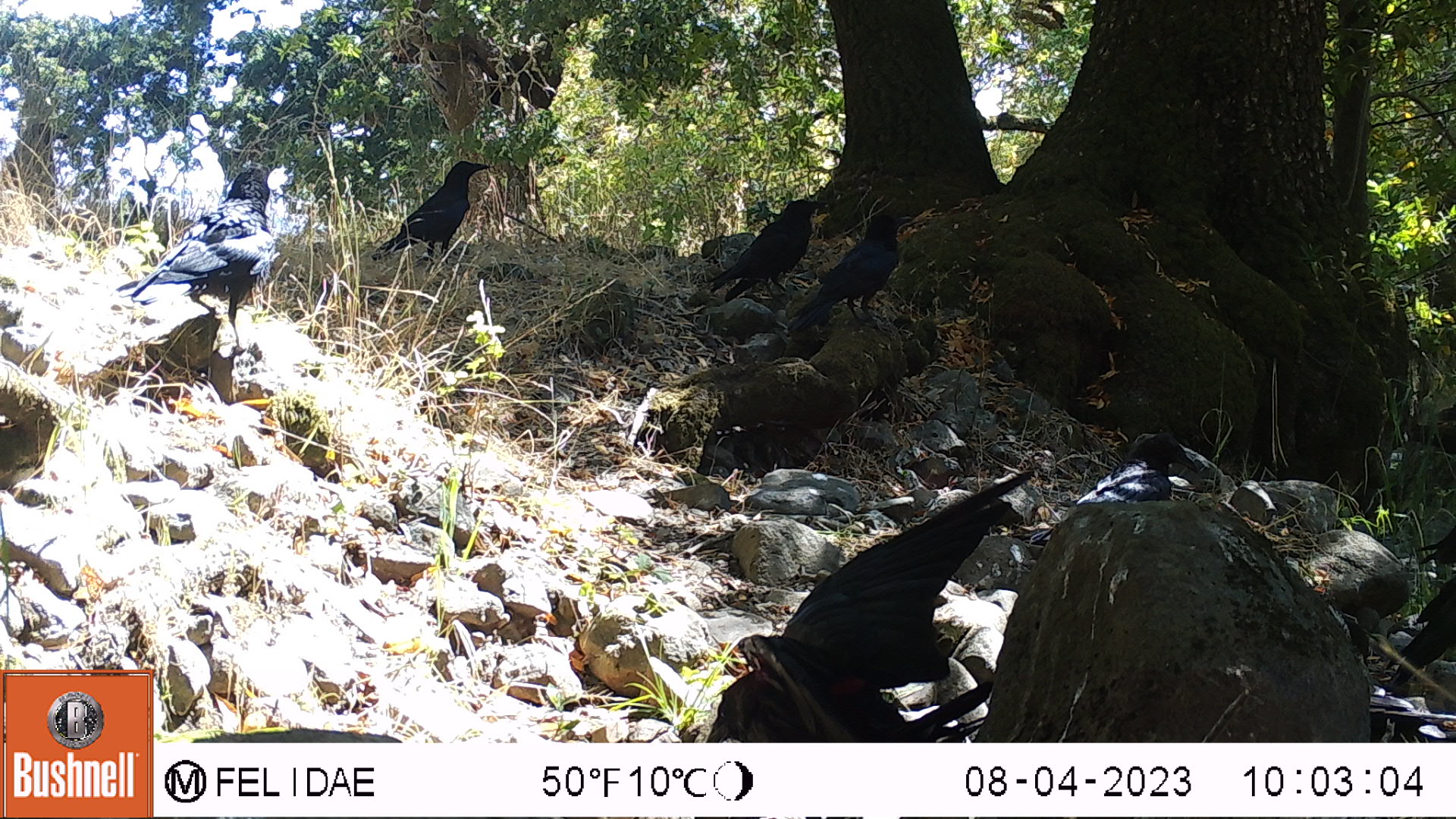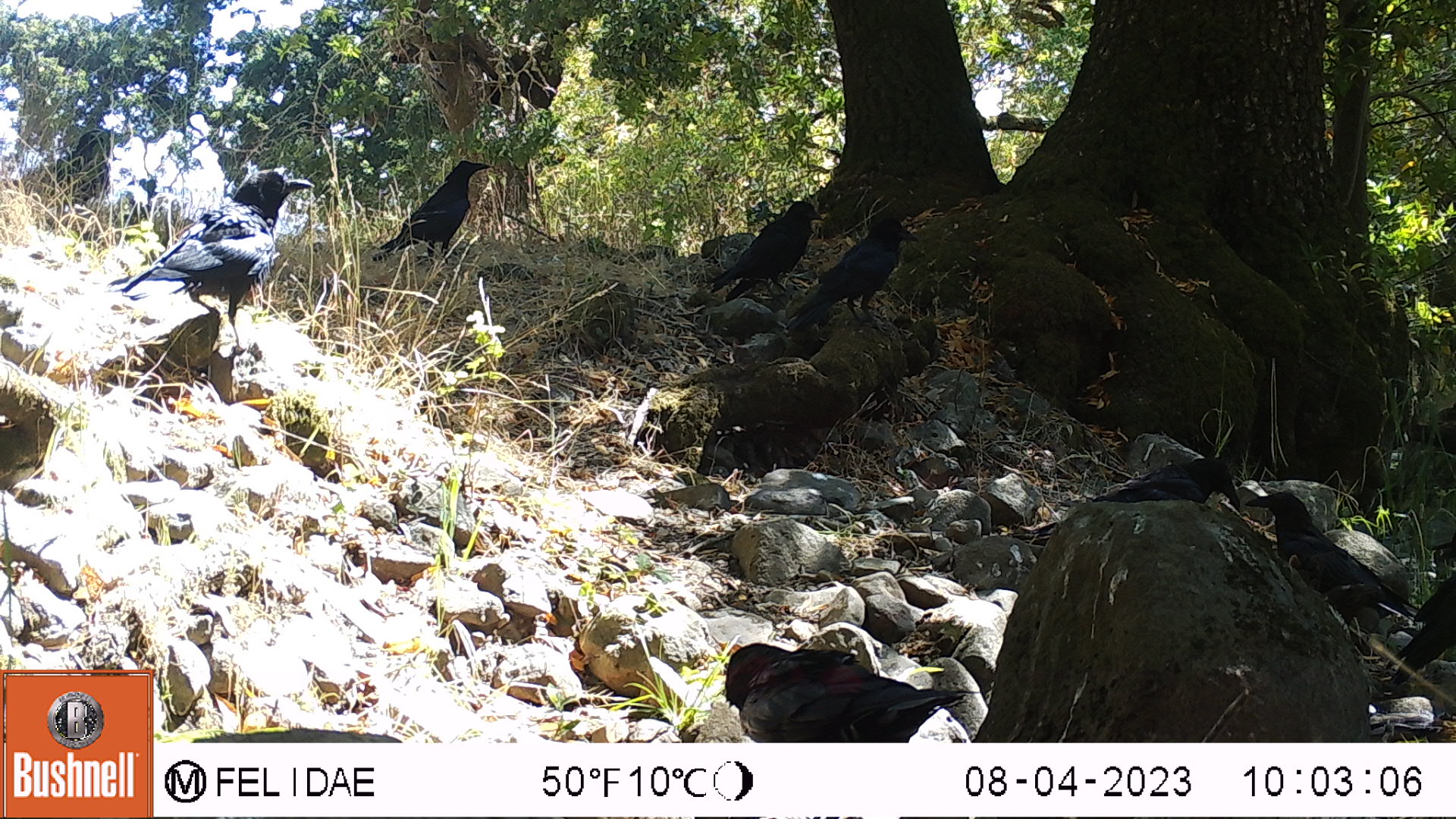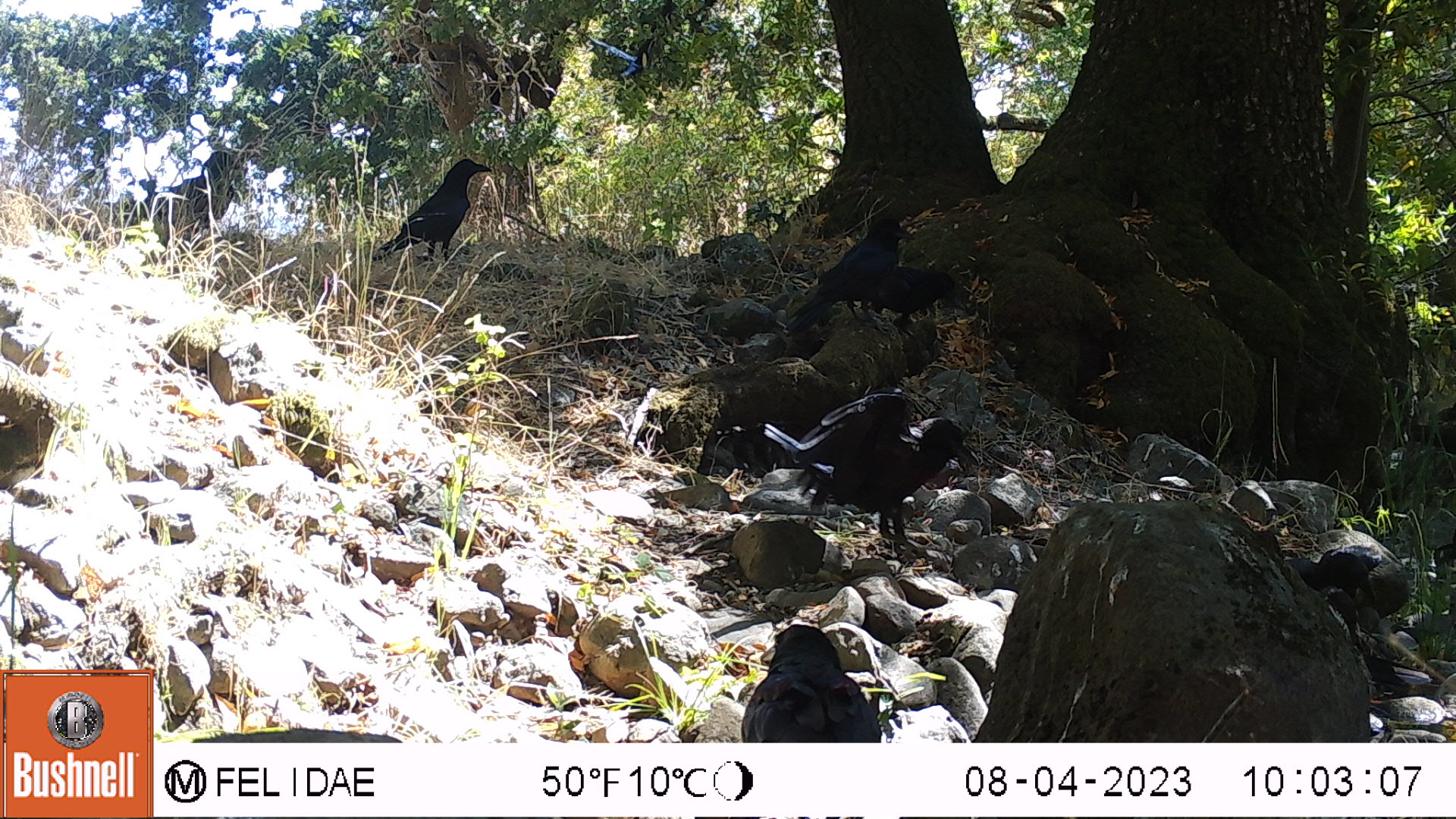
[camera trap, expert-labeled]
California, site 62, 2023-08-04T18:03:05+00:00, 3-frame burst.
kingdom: Animalia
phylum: Chordata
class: Aves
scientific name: Aves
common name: bird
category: unknown bird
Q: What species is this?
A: Unknown bird (bird) (Aves).